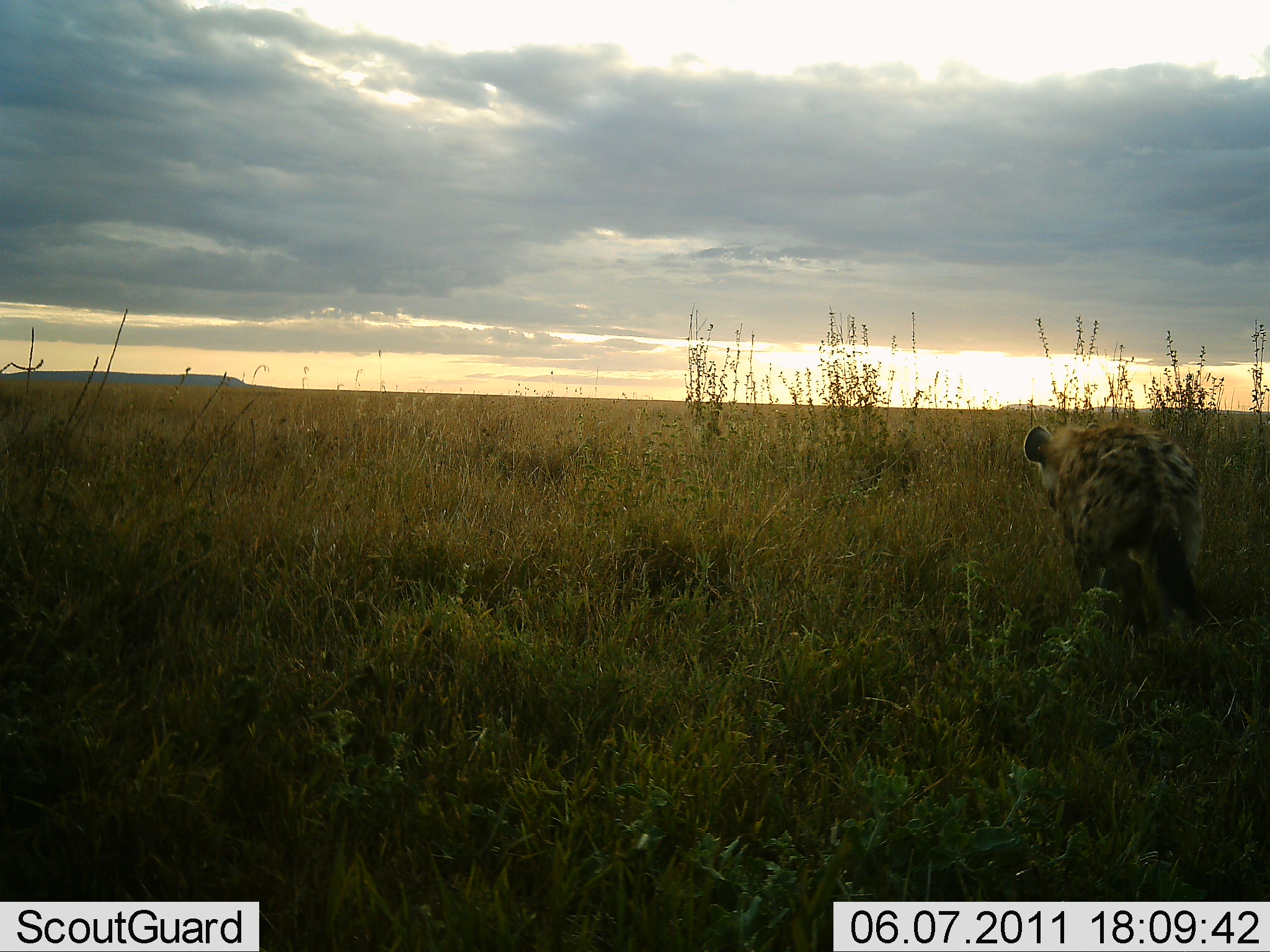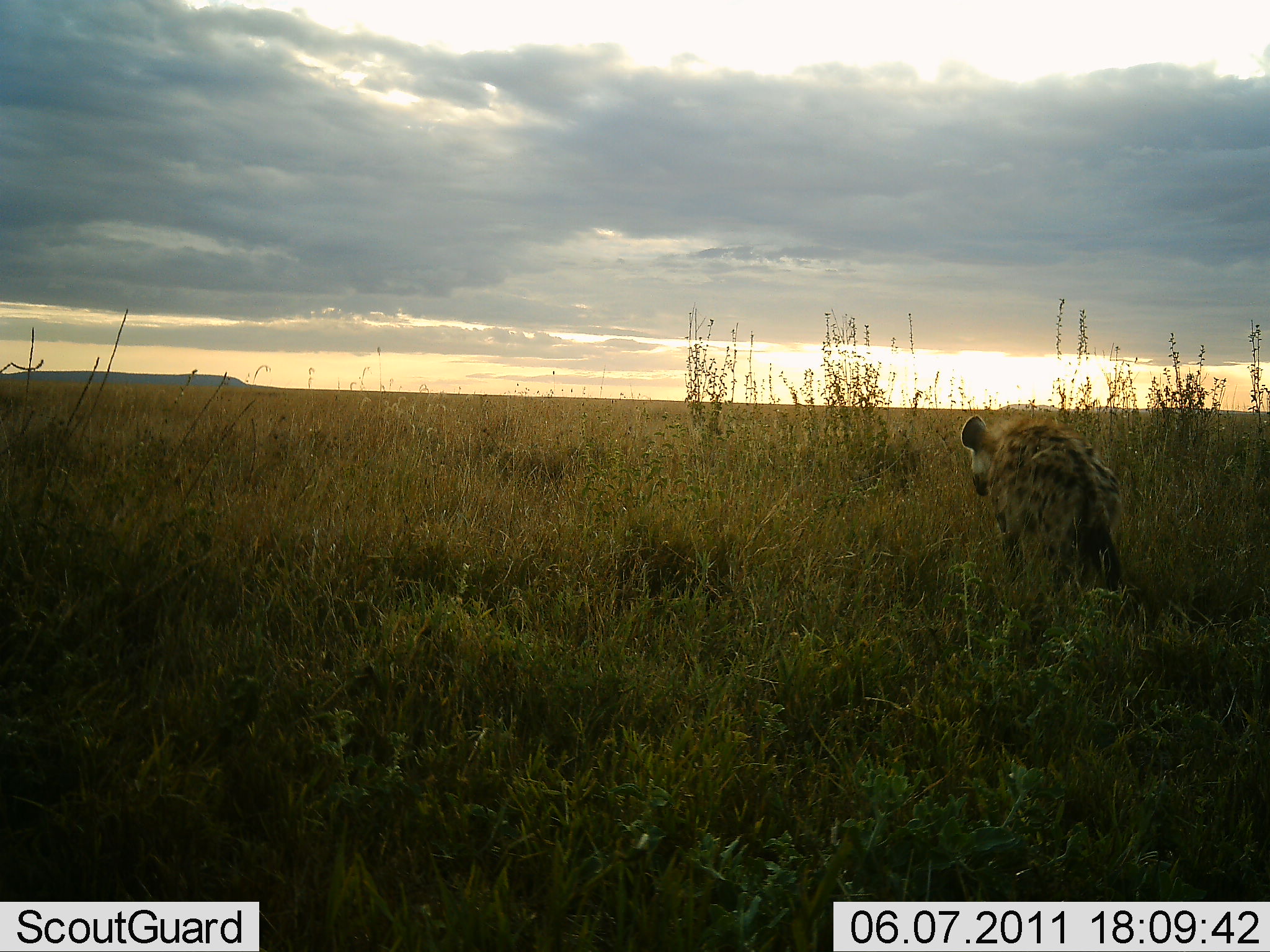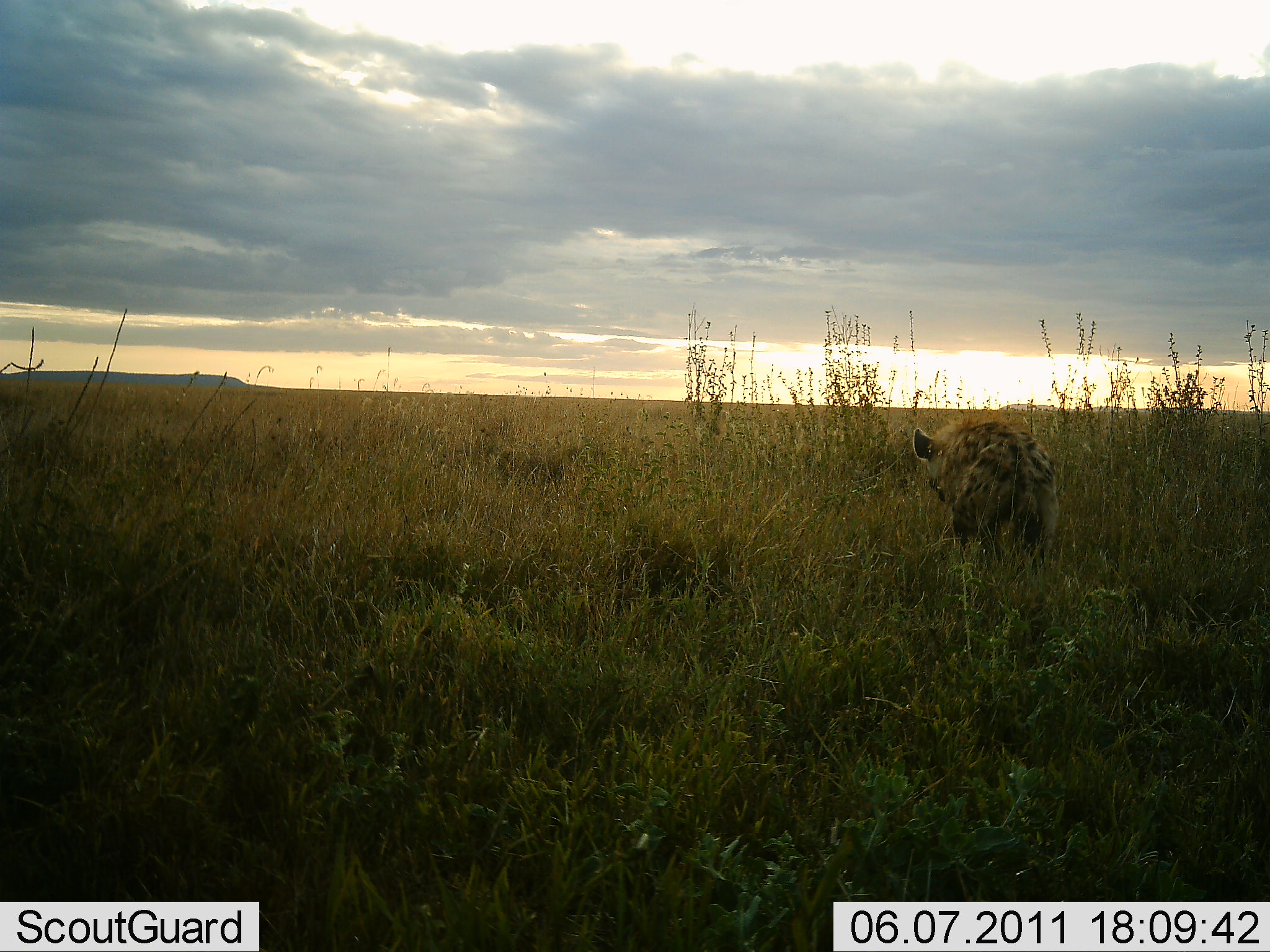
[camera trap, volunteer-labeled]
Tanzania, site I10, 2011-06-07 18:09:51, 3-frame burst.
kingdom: Animalia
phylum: Chordata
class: Mammalia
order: Carnivora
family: Hyaenidae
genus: Crocuta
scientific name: Crocuta crocuta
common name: spotted hyena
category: hyenaspotted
Hyenaspotted (spotted hyena) (Crocuta crocuta), count 1. Behavior (volunteer vote fractions): standing 0%, resting 0%, moving 100%, interacting 0%. Young present (vote fraction): 0%. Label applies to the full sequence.